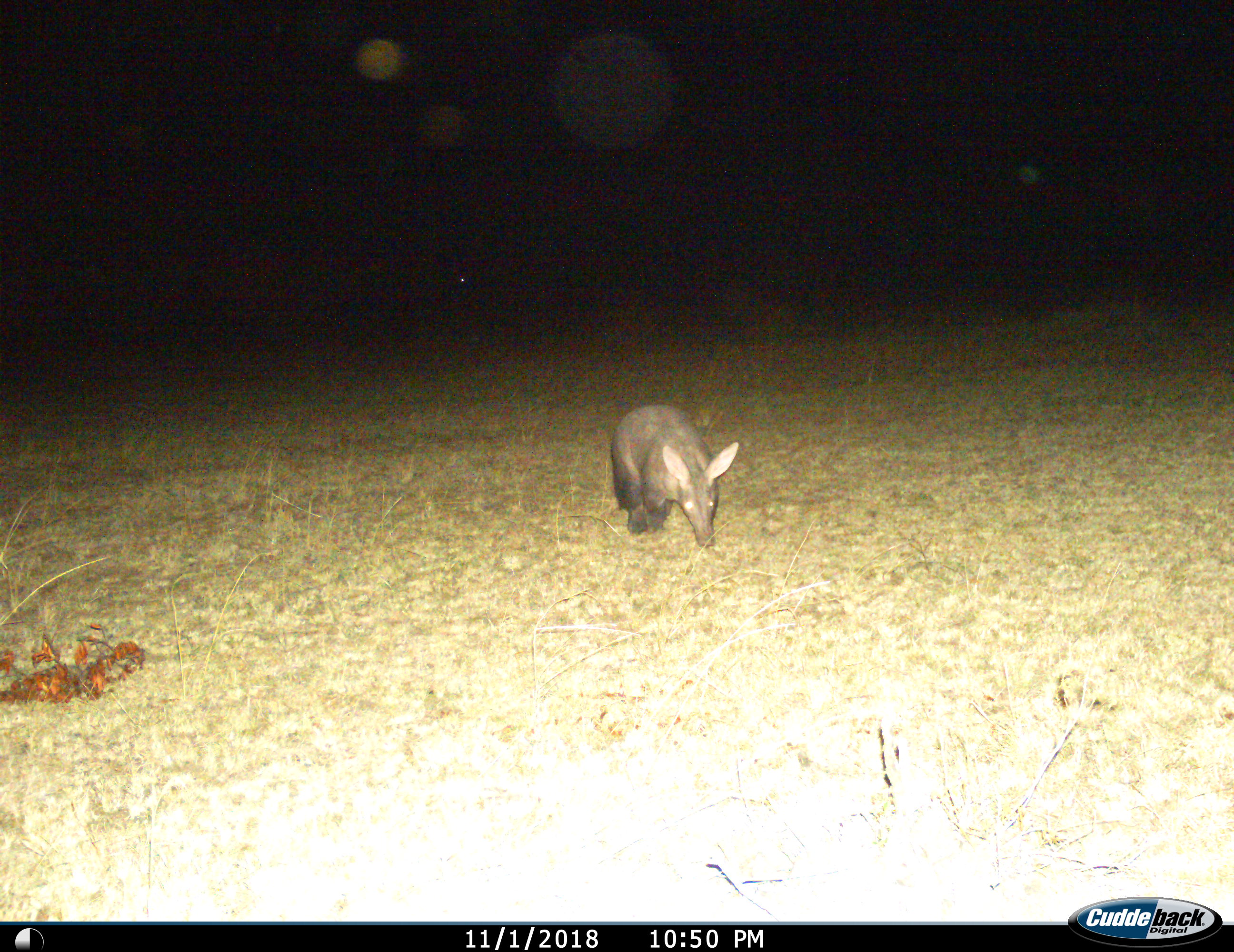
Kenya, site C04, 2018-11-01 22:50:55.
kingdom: Animalia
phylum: Chordata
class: Mammalia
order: Tubulidentata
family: Orycteropodidae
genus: Orycteropus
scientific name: Orycteropus afer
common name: aardvark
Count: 1.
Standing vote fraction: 30%.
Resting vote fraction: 0%.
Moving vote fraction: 80%.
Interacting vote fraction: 0%.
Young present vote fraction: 0%.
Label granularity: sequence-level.